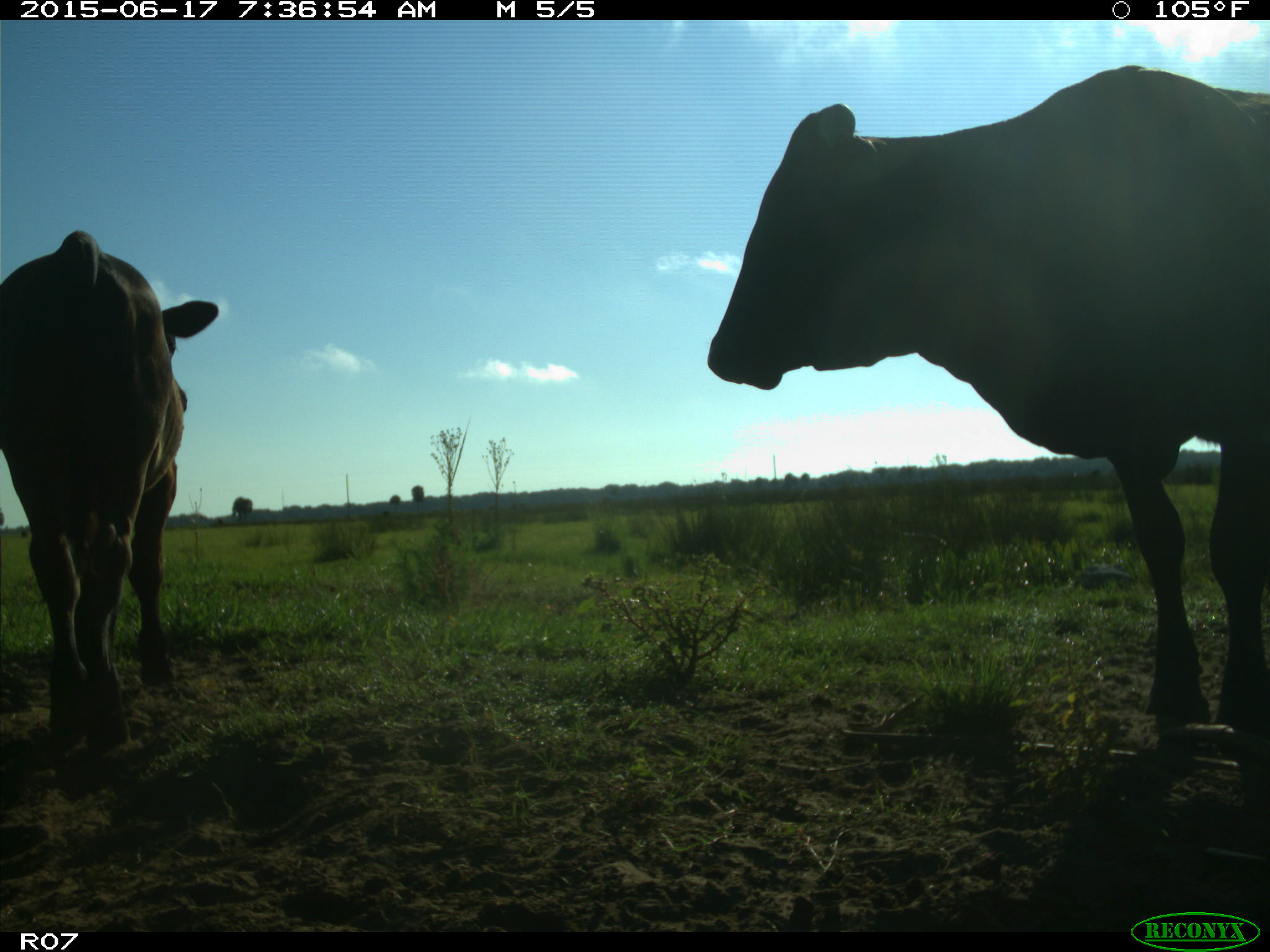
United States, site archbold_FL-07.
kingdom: Animalia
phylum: Chordata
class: Mammalia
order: Artiodactyla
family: Bovidae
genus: Bos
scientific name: Bos taurus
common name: domestic cow